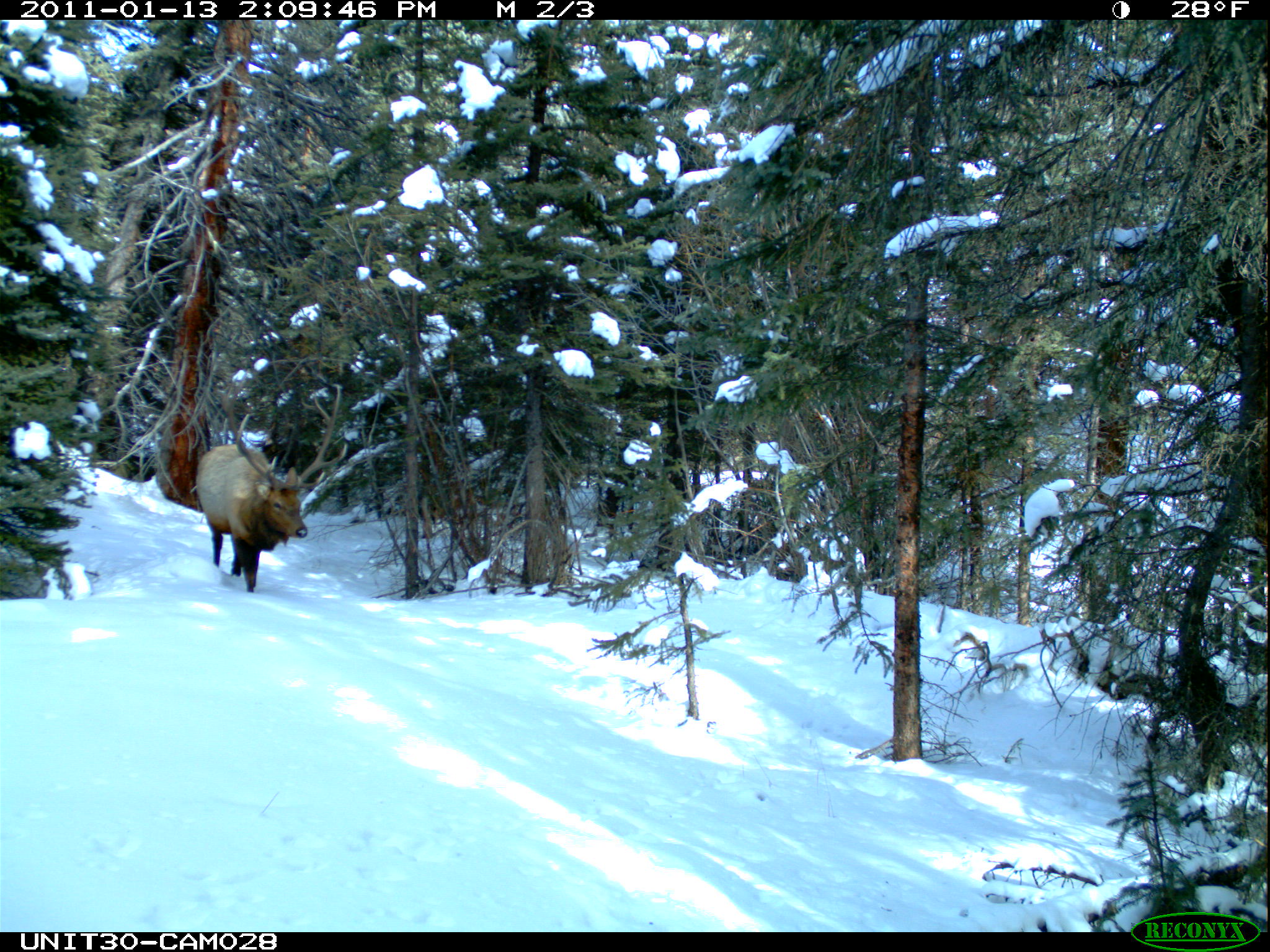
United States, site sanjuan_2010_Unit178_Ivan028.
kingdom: Animalia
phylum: Chordata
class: Mammalia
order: Artiodactyla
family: Cervidae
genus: Cervus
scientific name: Cervus elaphus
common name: red deer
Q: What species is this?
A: Cervus elaphus (red deer).